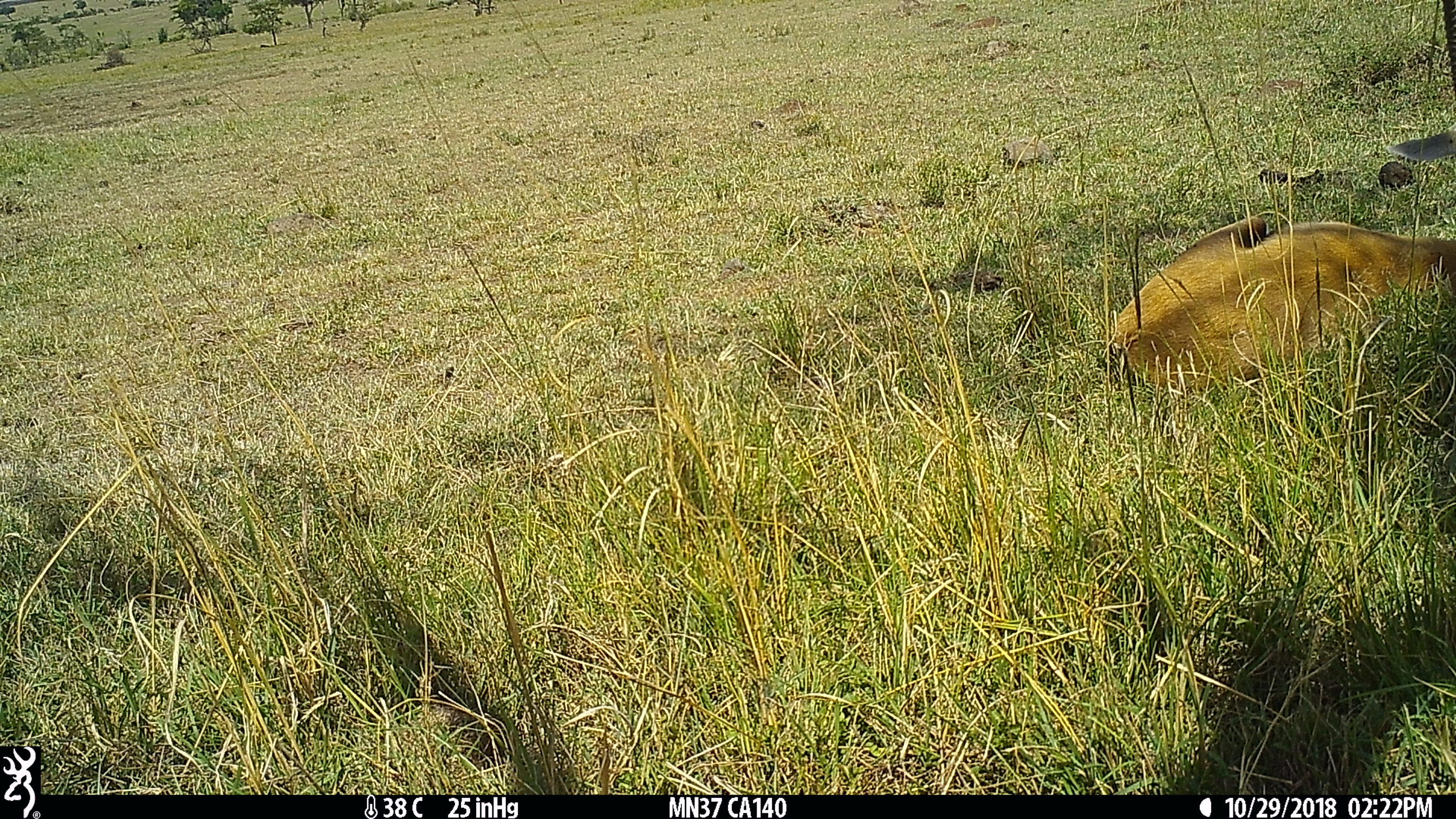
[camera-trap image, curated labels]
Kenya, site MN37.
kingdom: Animalia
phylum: Chordata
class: Mammalia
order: Artiodactyla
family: Bovidae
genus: Eudorcas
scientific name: Eudorcas thomsonii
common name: thomon's gazelle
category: gazelle thomsons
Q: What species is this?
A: Gazelle thomsons (thomon's gazelle) (Eudorcas thomsonii).